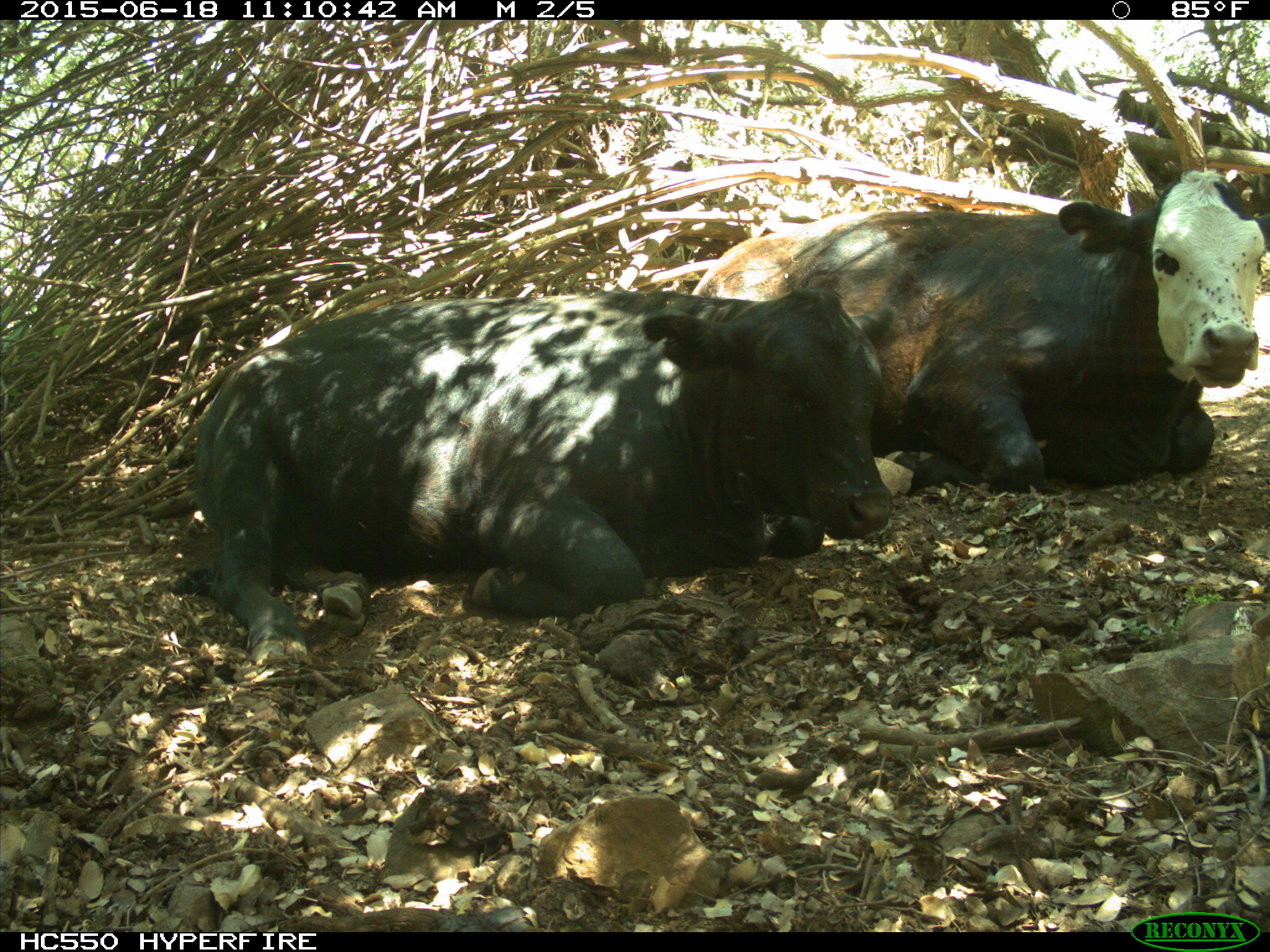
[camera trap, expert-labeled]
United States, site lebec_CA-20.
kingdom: Animalia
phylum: Chordata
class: Mammalia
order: Artiodactyla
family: Bovidae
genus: Bos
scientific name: Bos taurus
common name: domestic cow